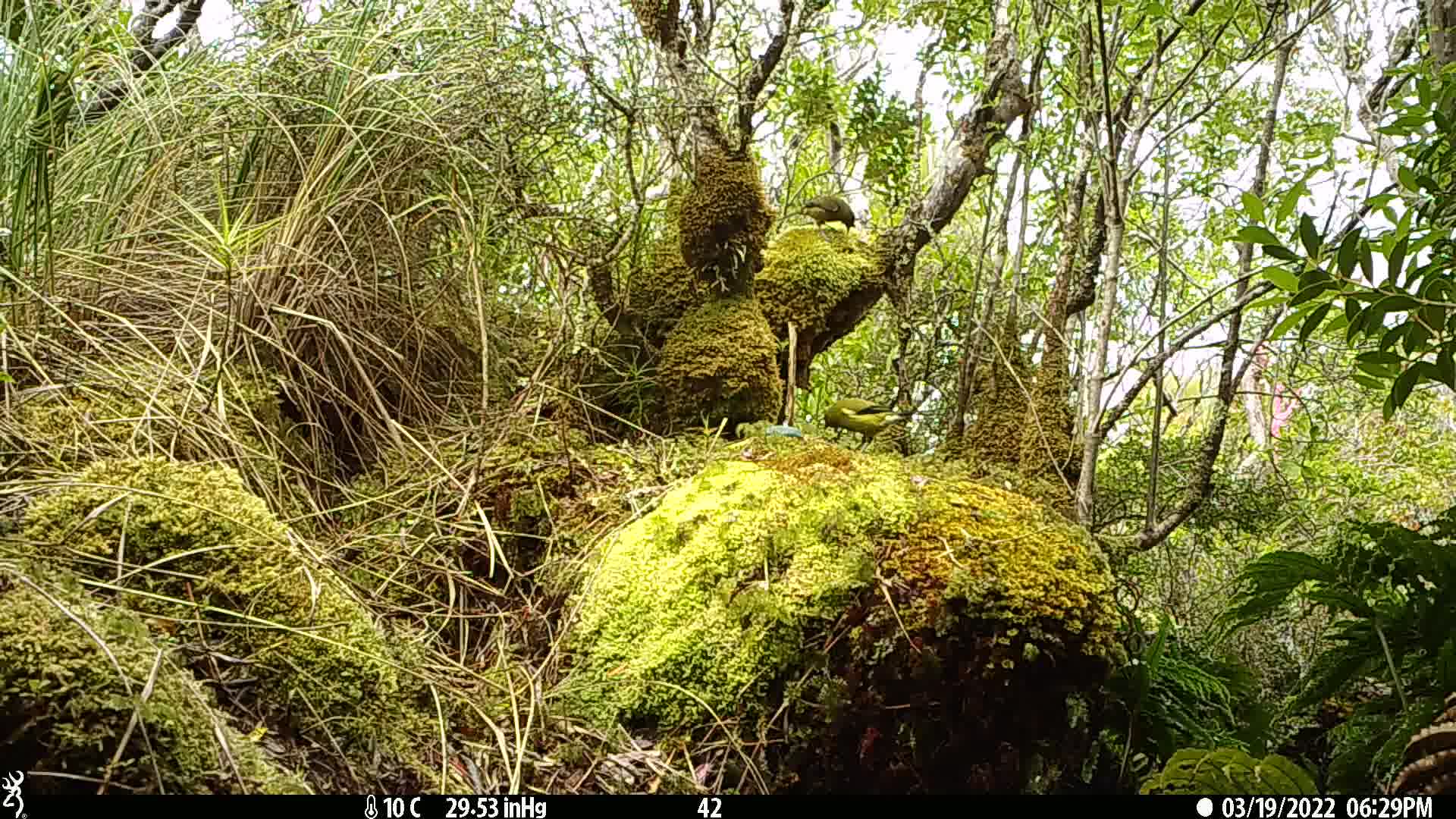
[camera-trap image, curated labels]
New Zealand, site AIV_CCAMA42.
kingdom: Animalia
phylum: Chordata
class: Aves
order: Passeriformes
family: Meliphagidae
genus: Anthornis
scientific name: Anthornis melanura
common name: new zealand bellbird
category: bellbird